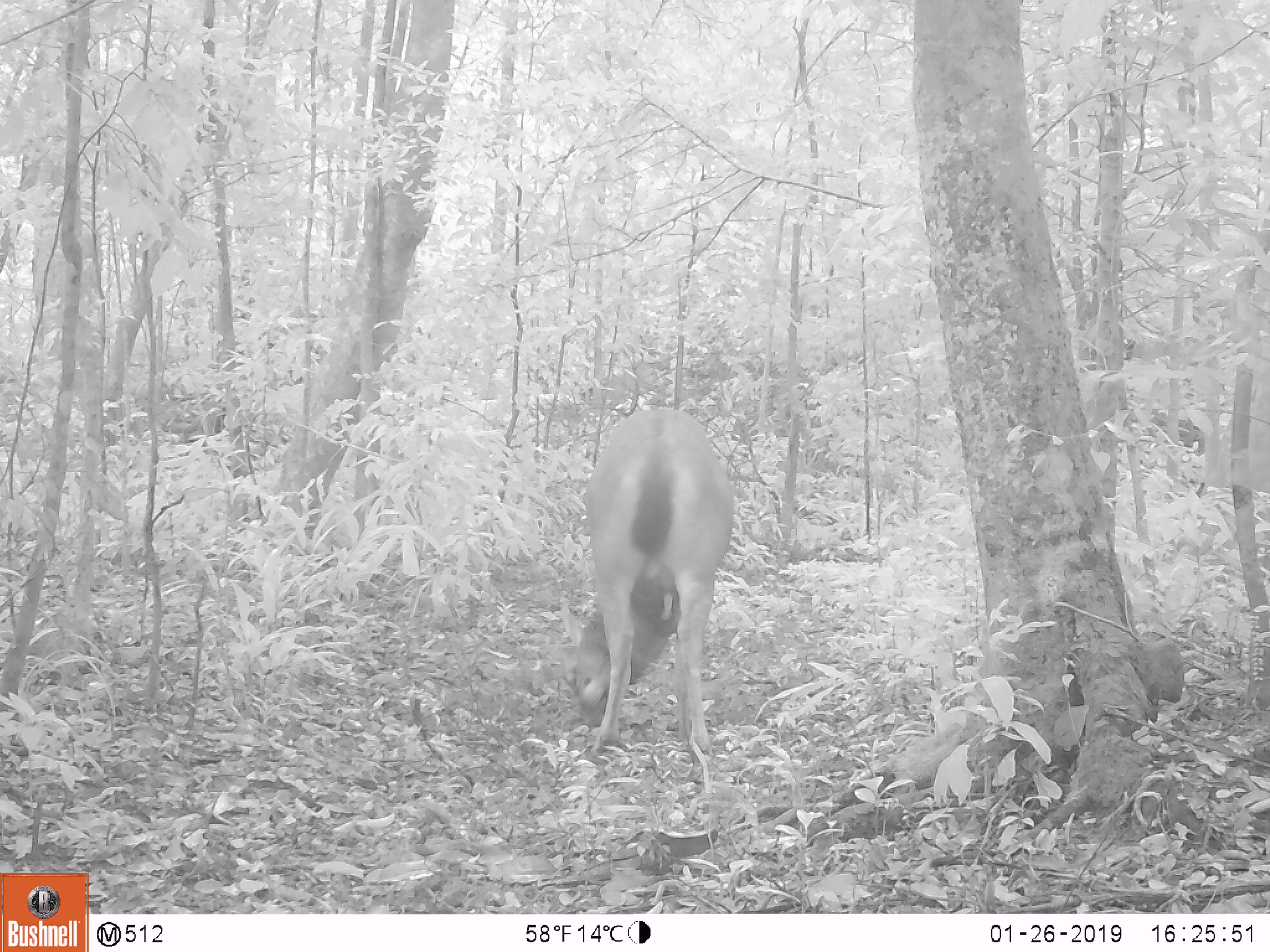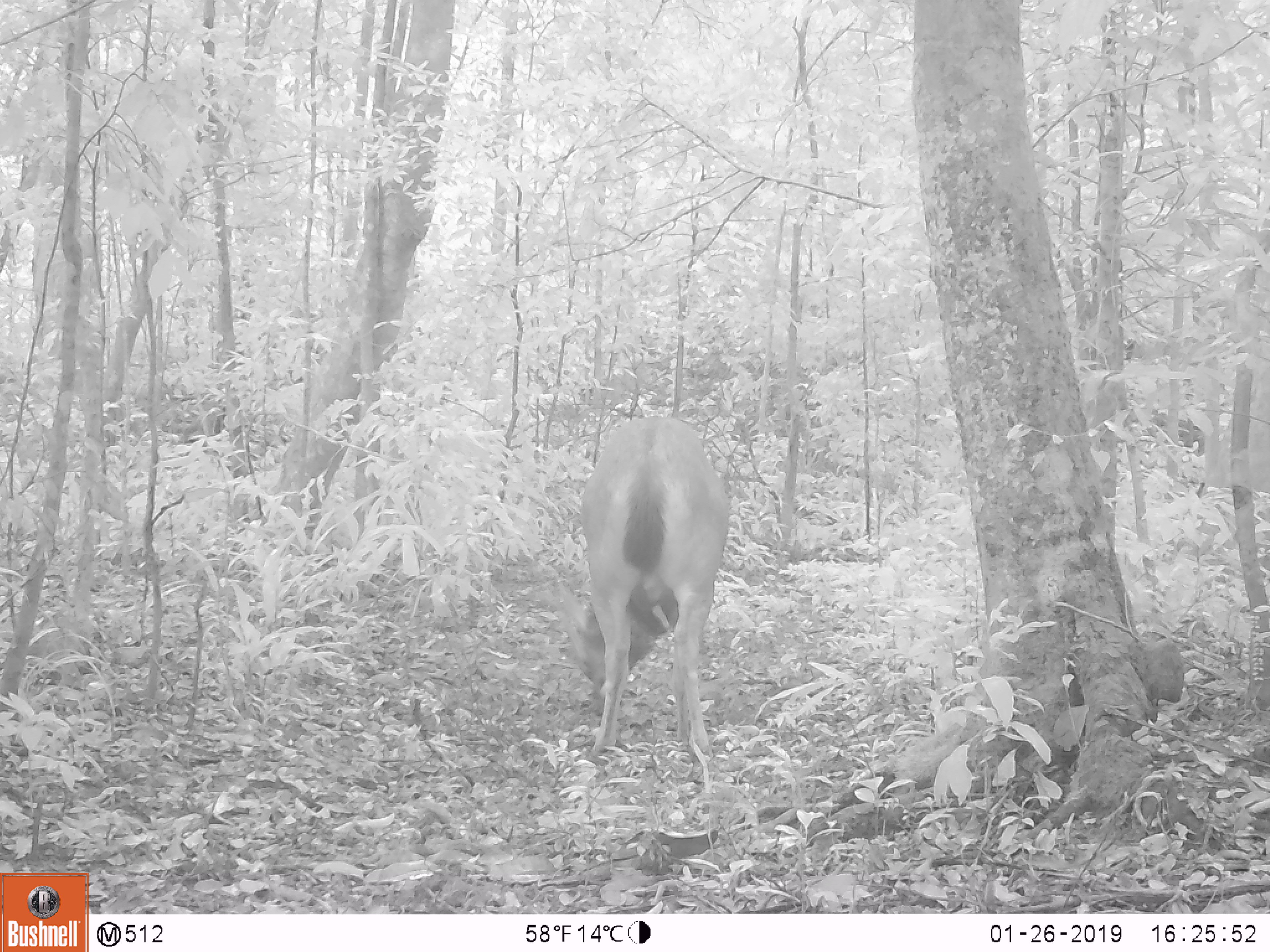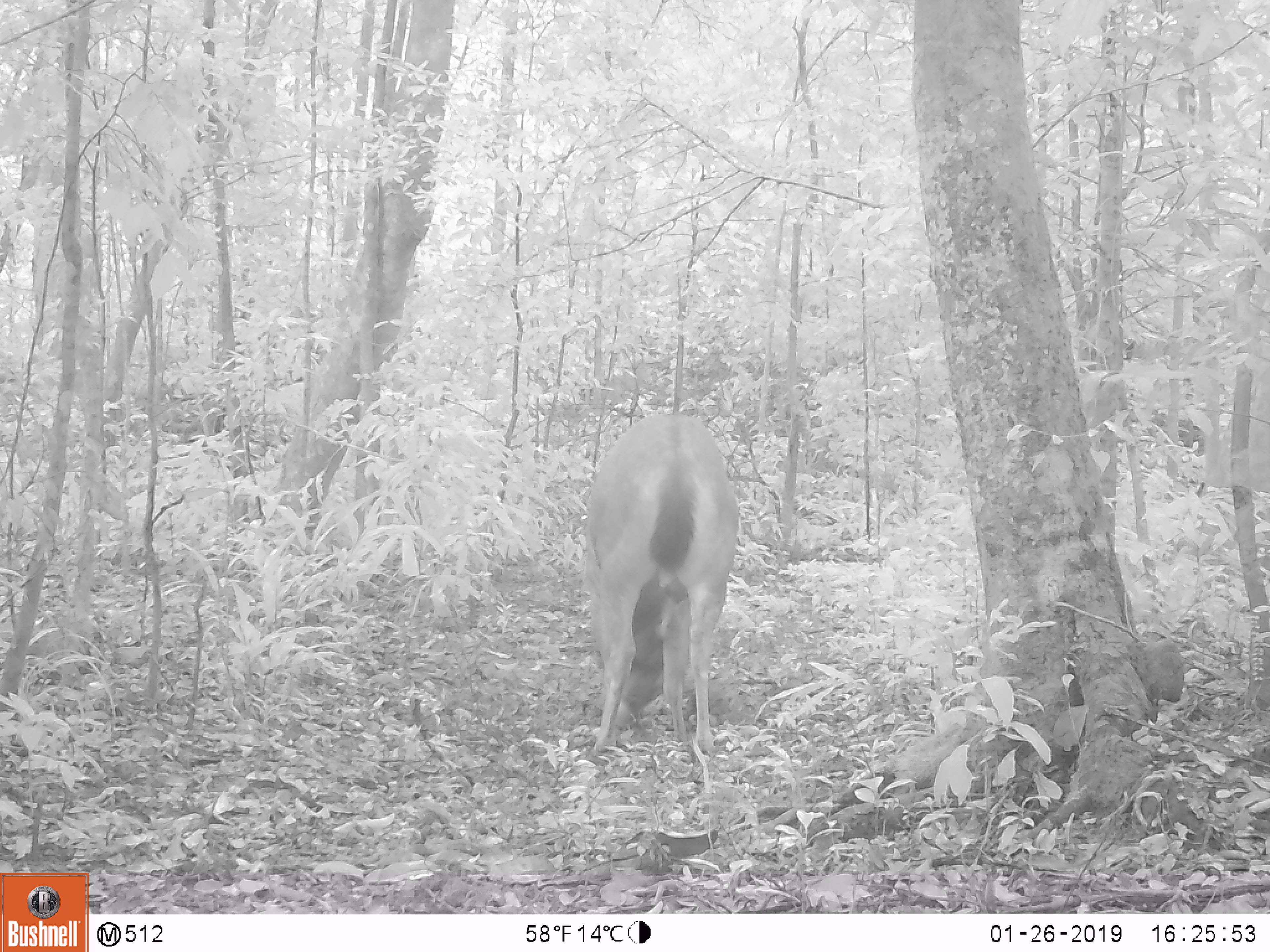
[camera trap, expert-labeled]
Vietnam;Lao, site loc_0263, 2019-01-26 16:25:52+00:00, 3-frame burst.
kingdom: Animalia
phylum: Chordata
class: Mammalia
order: Artiodactyla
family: Cervidae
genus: Rusa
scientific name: Rusa unicolor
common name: sambar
Sambar (Rusa unicolor). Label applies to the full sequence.